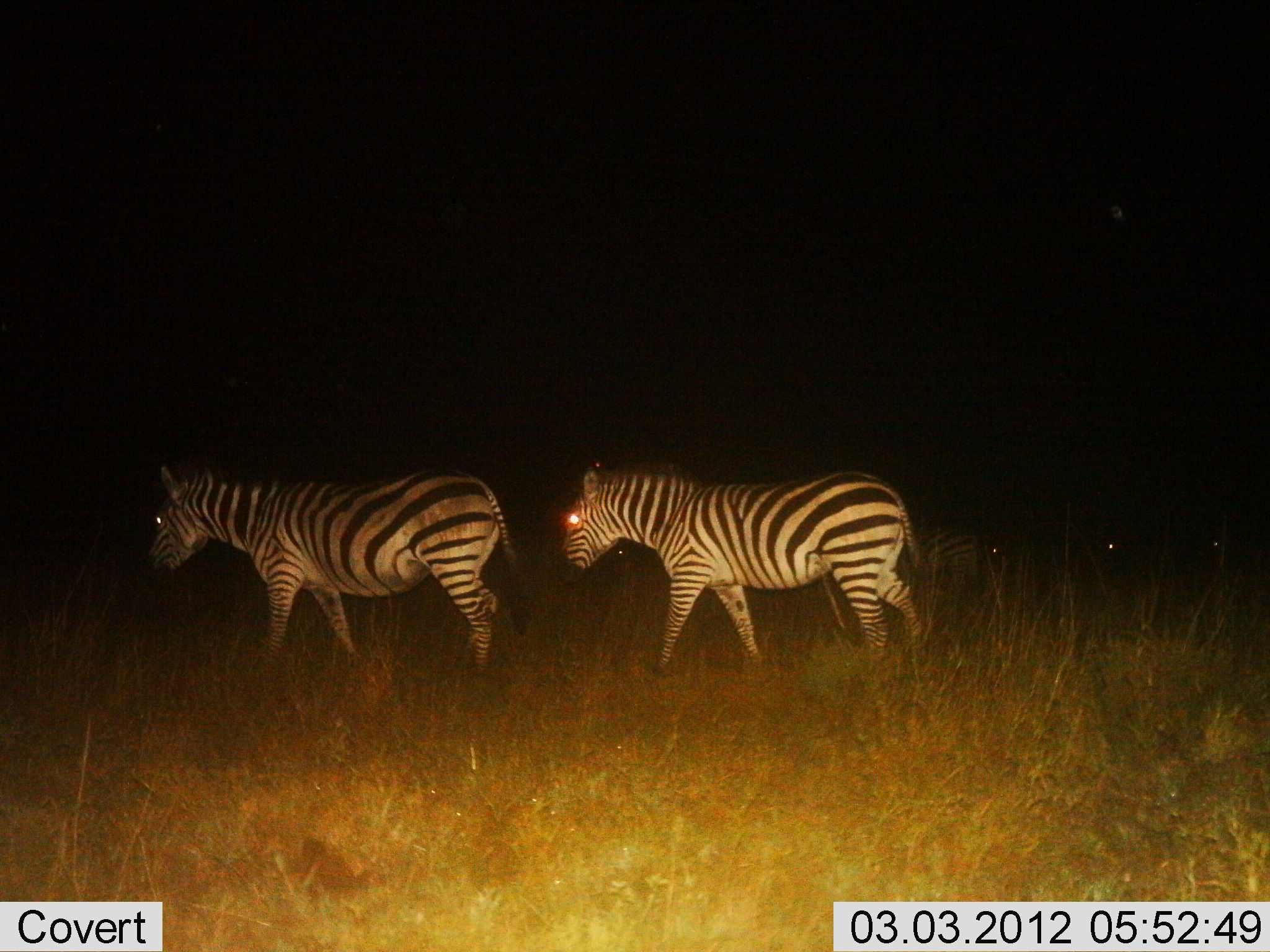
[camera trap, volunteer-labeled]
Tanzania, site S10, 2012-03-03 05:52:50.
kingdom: Animalia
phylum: Chordata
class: Mammalia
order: Perissodactyla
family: Equidae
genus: Equus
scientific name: Equus quagga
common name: plains zebra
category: zebra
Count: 2.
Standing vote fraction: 6%.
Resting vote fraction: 0%.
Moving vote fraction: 94%.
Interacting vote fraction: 0%.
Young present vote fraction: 0%.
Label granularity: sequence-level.